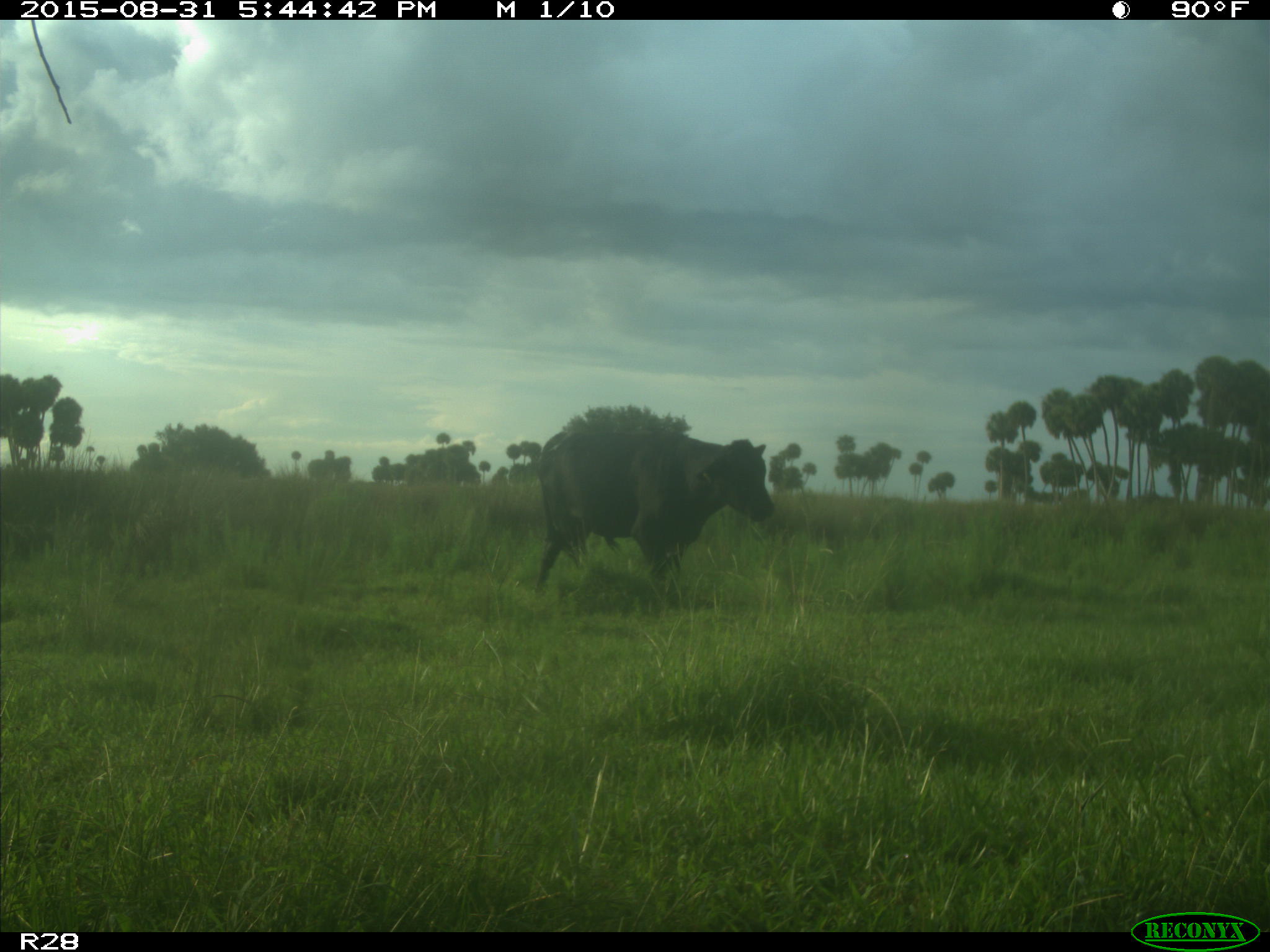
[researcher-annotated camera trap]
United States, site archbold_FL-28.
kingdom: Animalia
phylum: Chordata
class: Mammalia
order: Artiodactyla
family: Bovidae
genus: Bos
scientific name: Bos taurus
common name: domestic cow